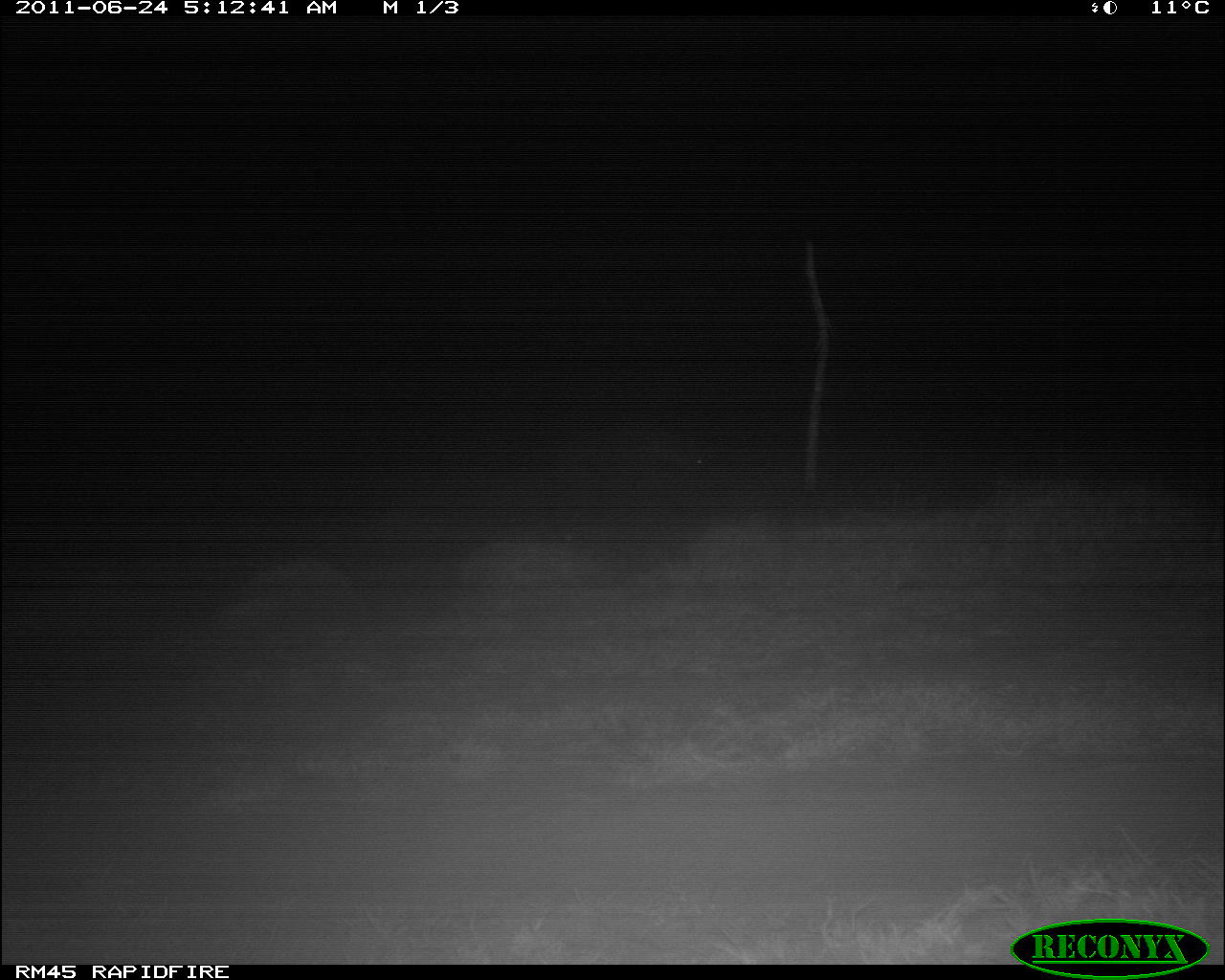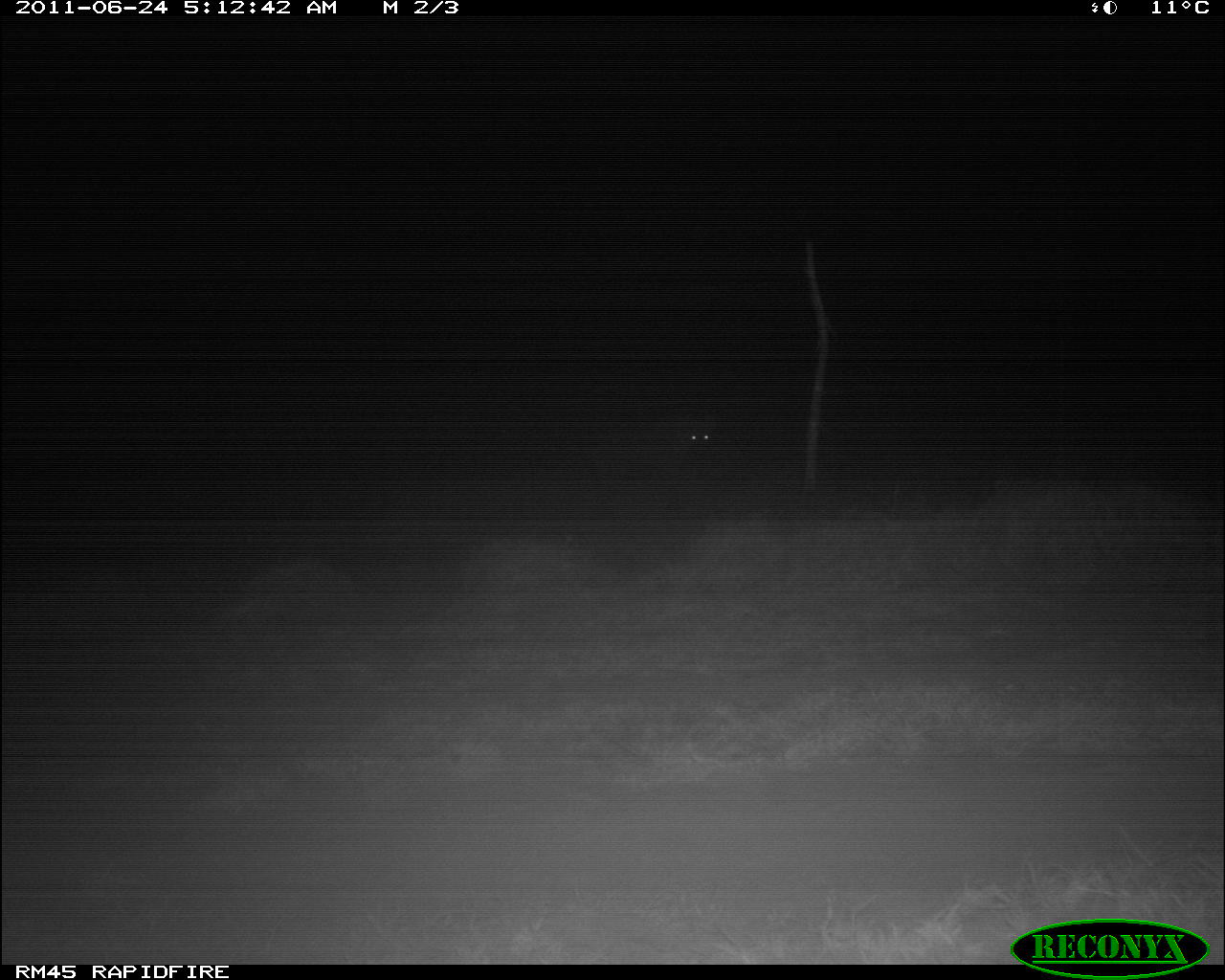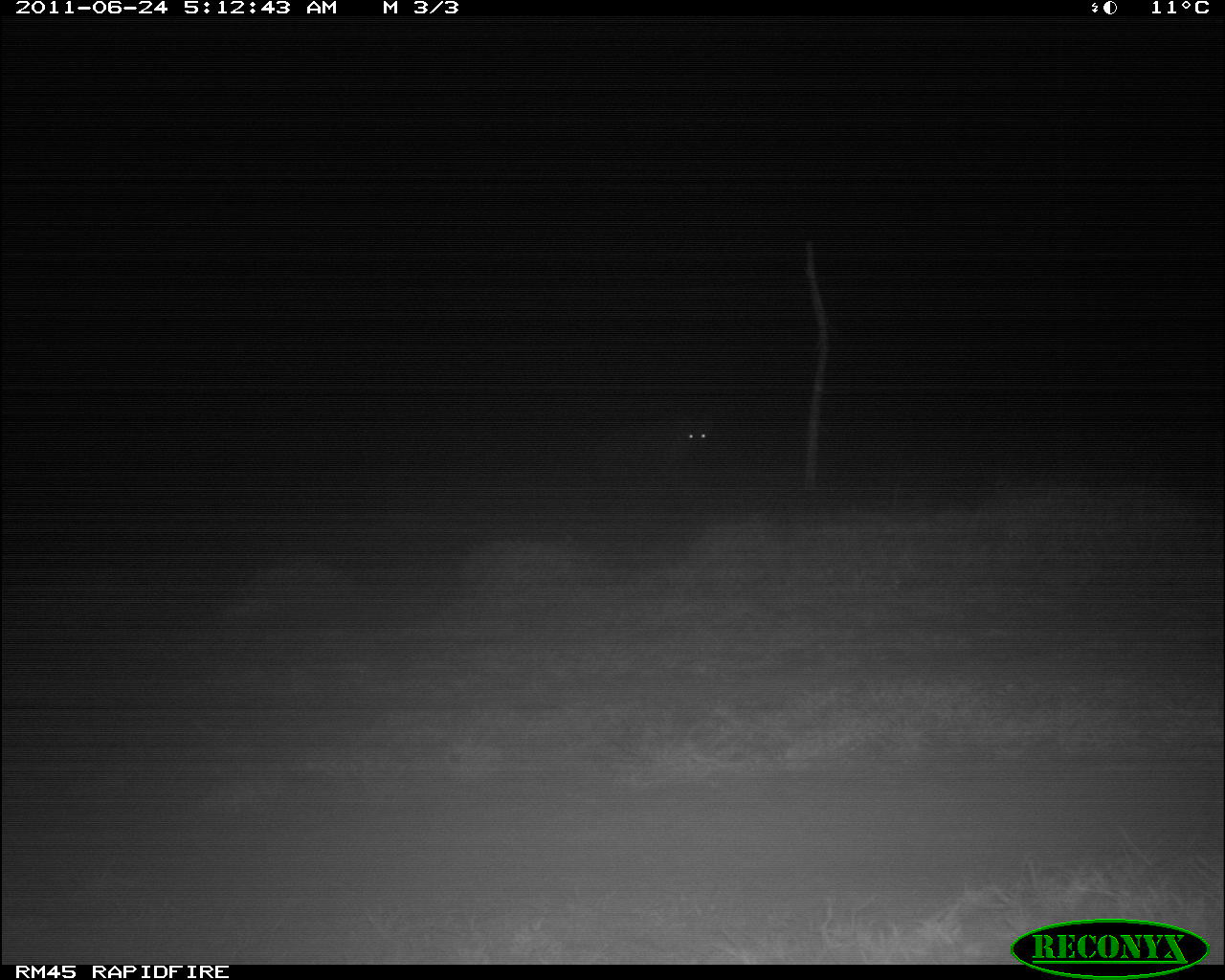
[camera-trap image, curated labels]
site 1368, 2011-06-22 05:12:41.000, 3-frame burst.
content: unidentified animal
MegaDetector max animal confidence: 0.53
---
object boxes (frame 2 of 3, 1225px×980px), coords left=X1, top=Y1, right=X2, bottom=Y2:
unknown: left=687, top=427, right=713, bottom=446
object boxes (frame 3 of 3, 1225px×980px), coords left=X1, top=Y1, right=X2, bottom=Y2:
unknown: left=680, top=427, right=716, bottom=445